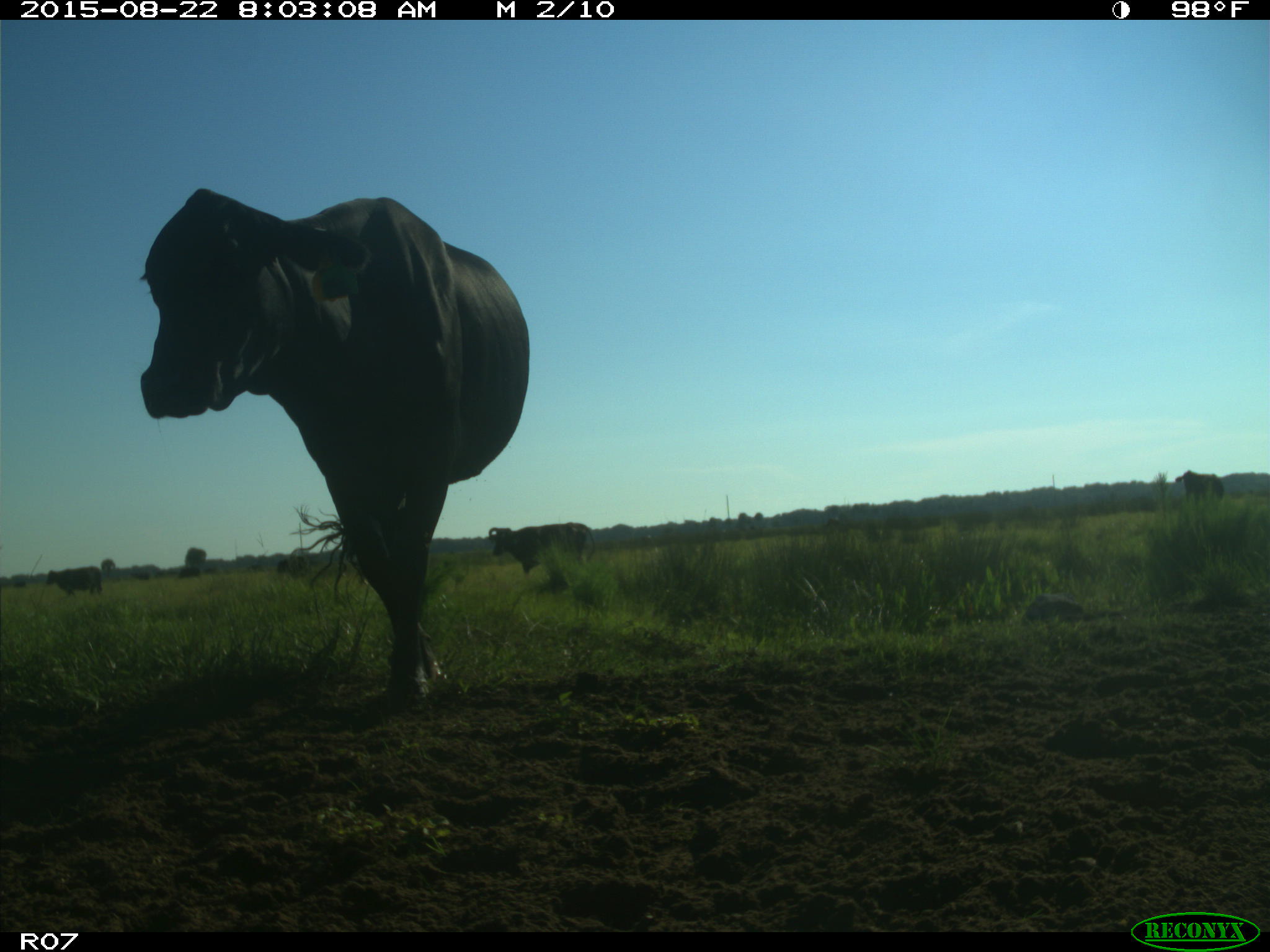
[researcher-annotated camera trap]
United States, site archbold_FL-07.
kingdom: Animalia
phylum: Chordata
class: Mammalia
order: Artiodactyla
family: Bovidae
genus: Bos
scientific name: Bos taurus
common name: domestic cow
Bos taurus (domestic cow).